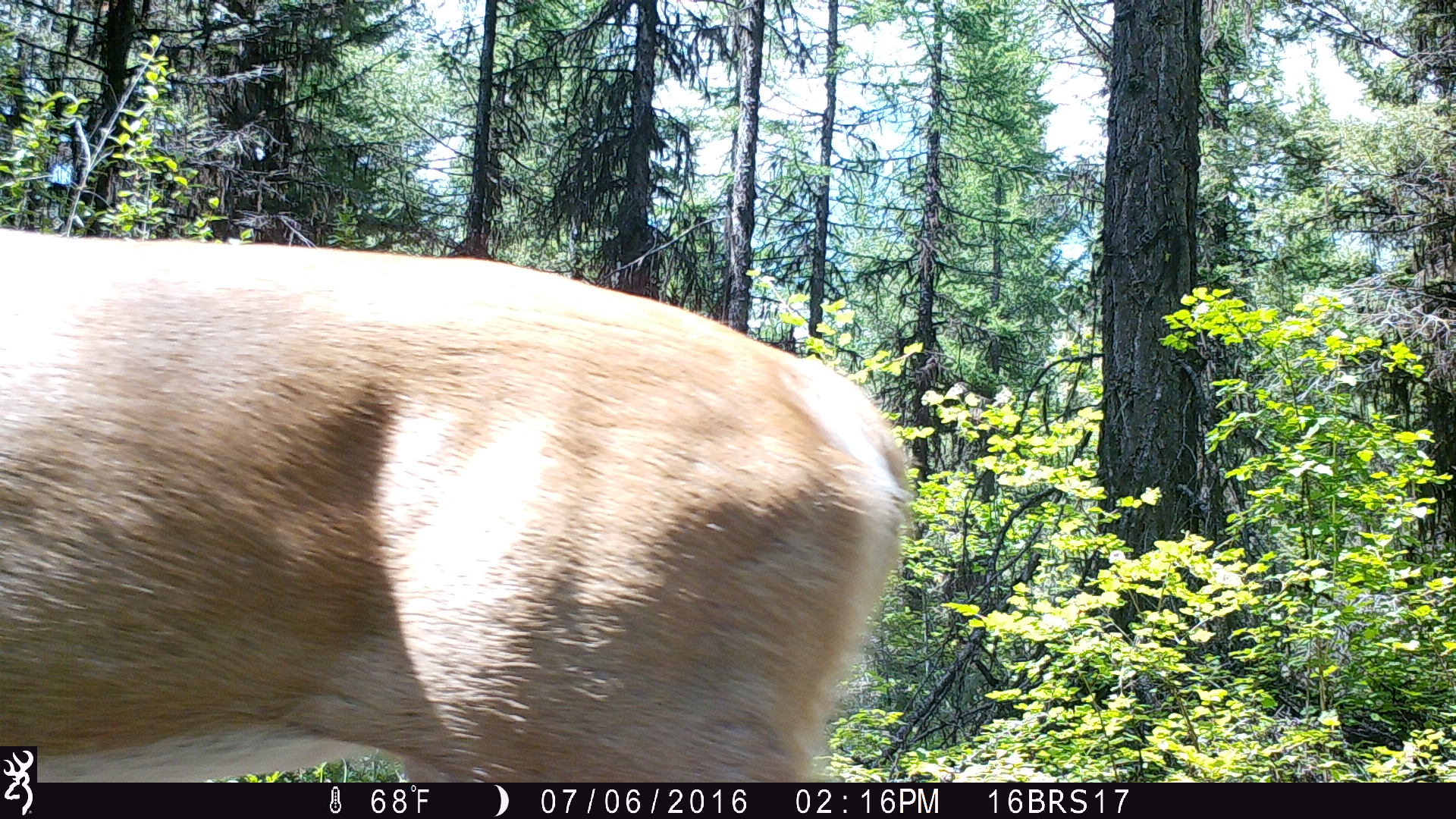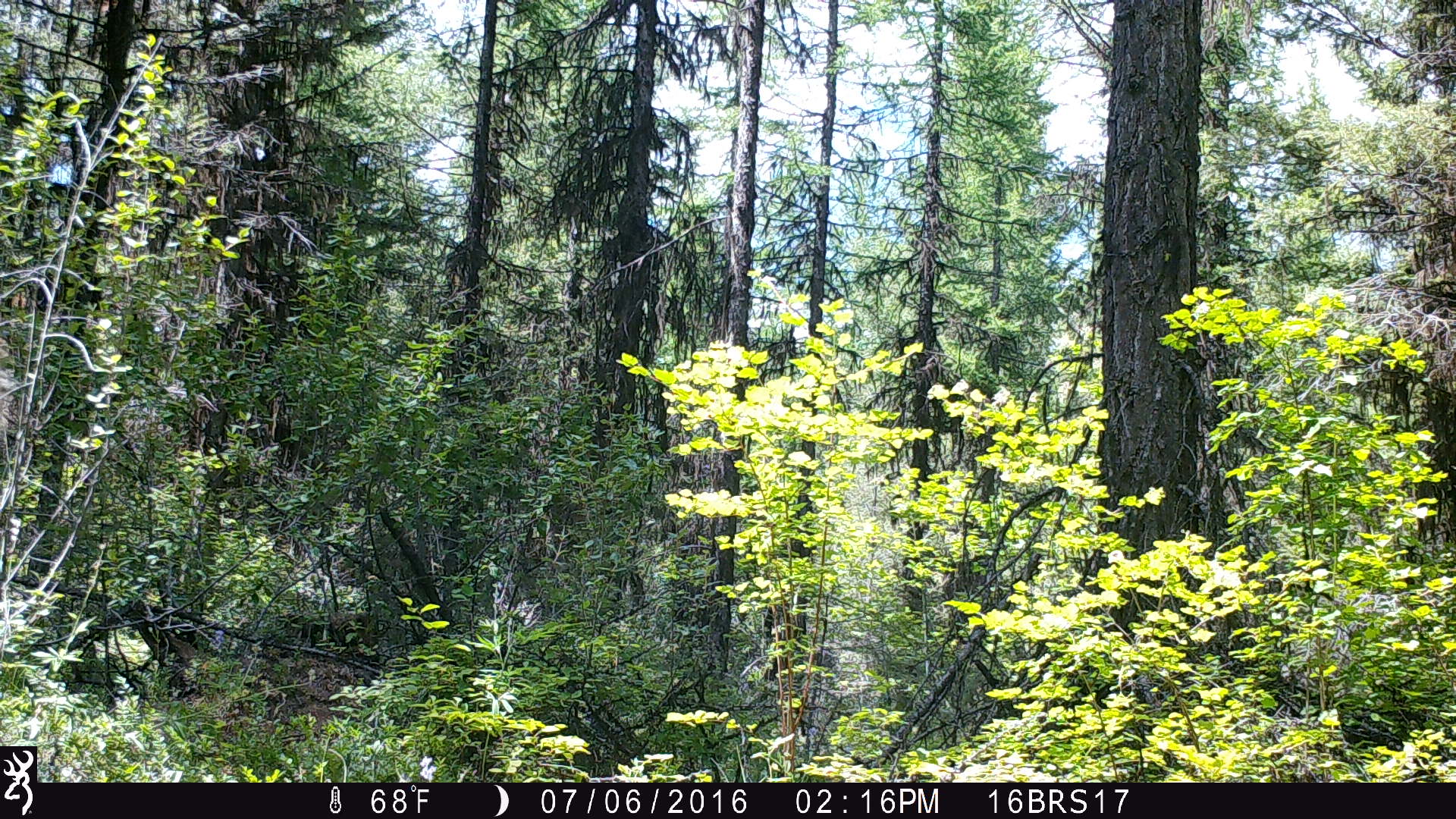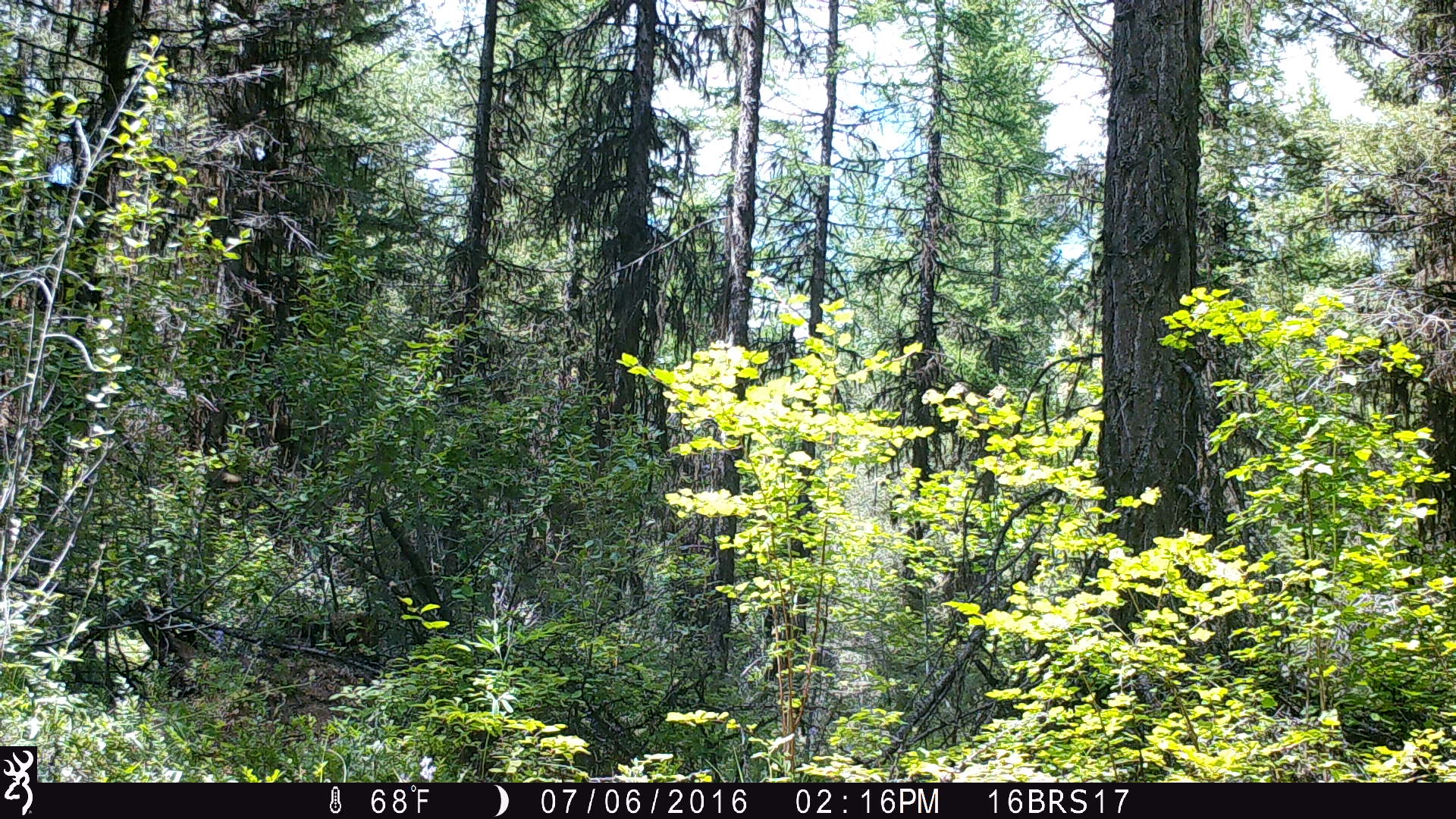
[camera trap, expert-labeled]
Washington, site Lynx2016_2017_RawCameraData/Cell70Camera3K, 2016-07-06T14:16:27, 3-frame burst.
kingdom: Animalia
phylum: Chordata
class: Mammalia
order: Artiodactyla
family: Cervidae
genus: Odocoileus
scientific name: Odocoileus virginianus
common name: white-tailed deer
Odocoileus virginianus (white-tailed deer). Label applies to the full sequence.